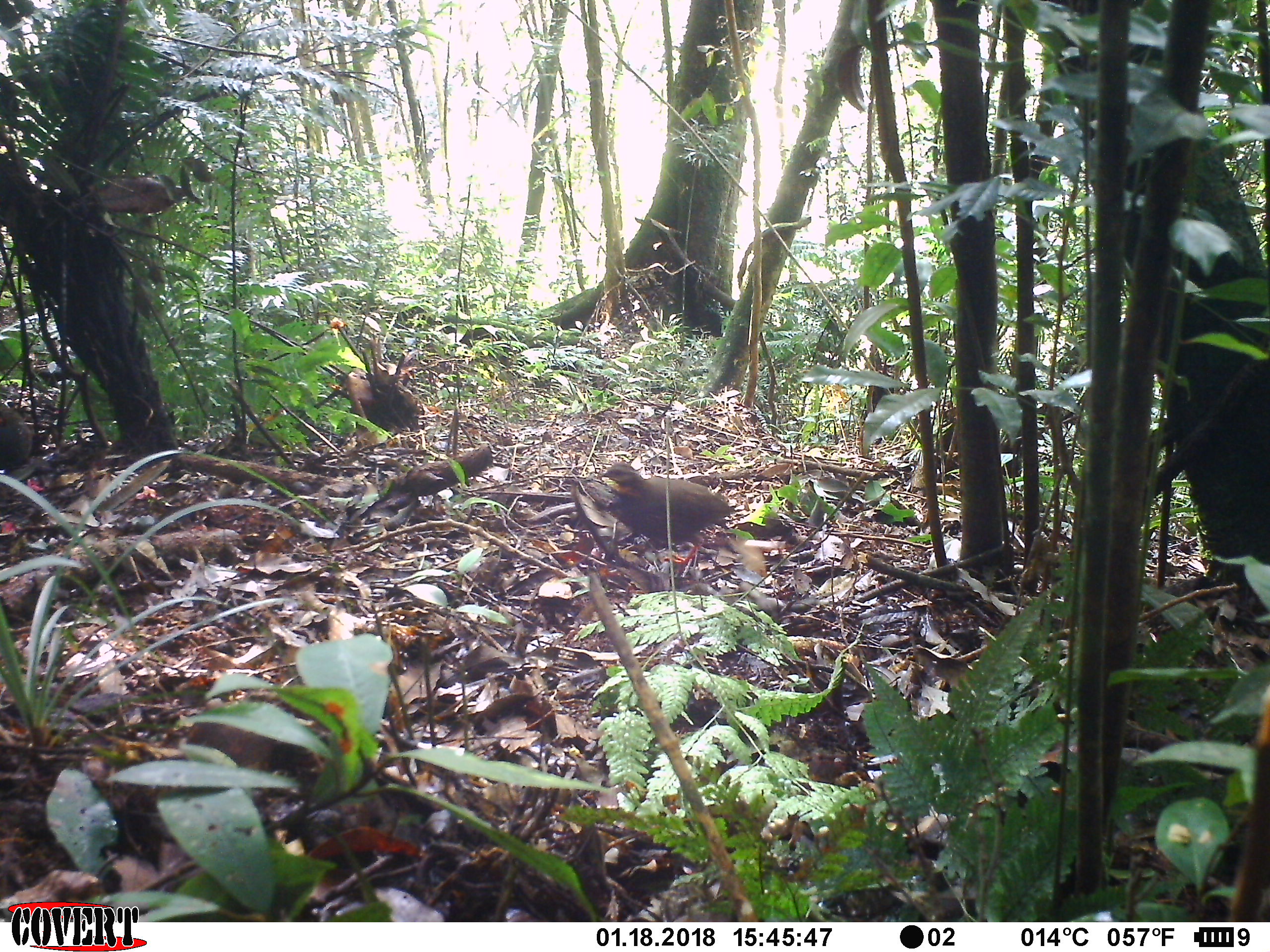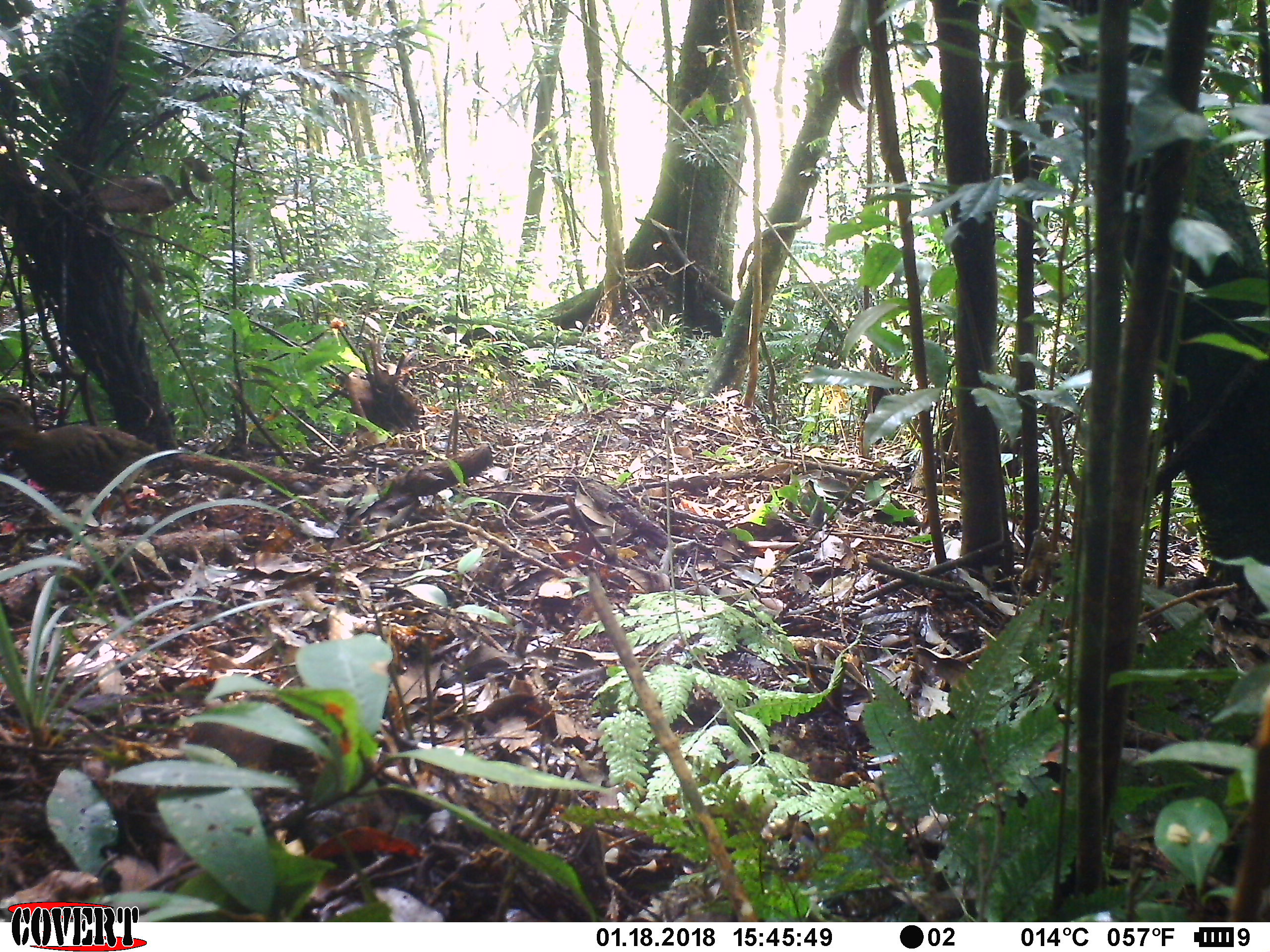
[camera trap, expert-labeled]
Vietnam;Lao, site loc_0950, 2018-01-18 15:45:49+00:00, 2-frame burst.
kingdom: Animalia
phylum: Chordata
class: Aves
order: Galliformes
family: Phasianidae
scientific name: Phasianidae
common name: partridge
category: unidentified partridge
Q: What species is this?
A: Unidentified partridge (partridge) (Phasianidae).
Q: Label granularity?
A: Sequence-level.